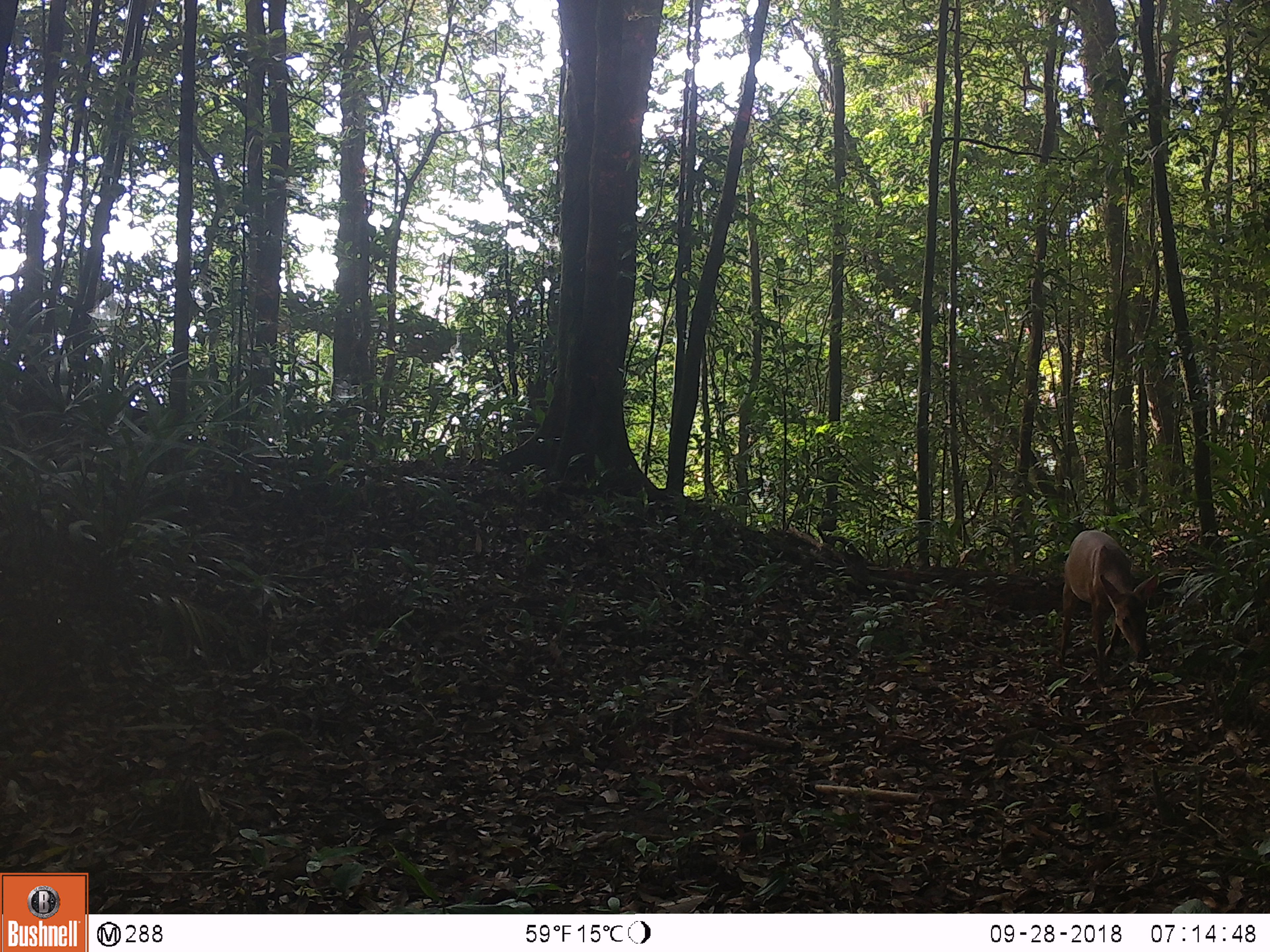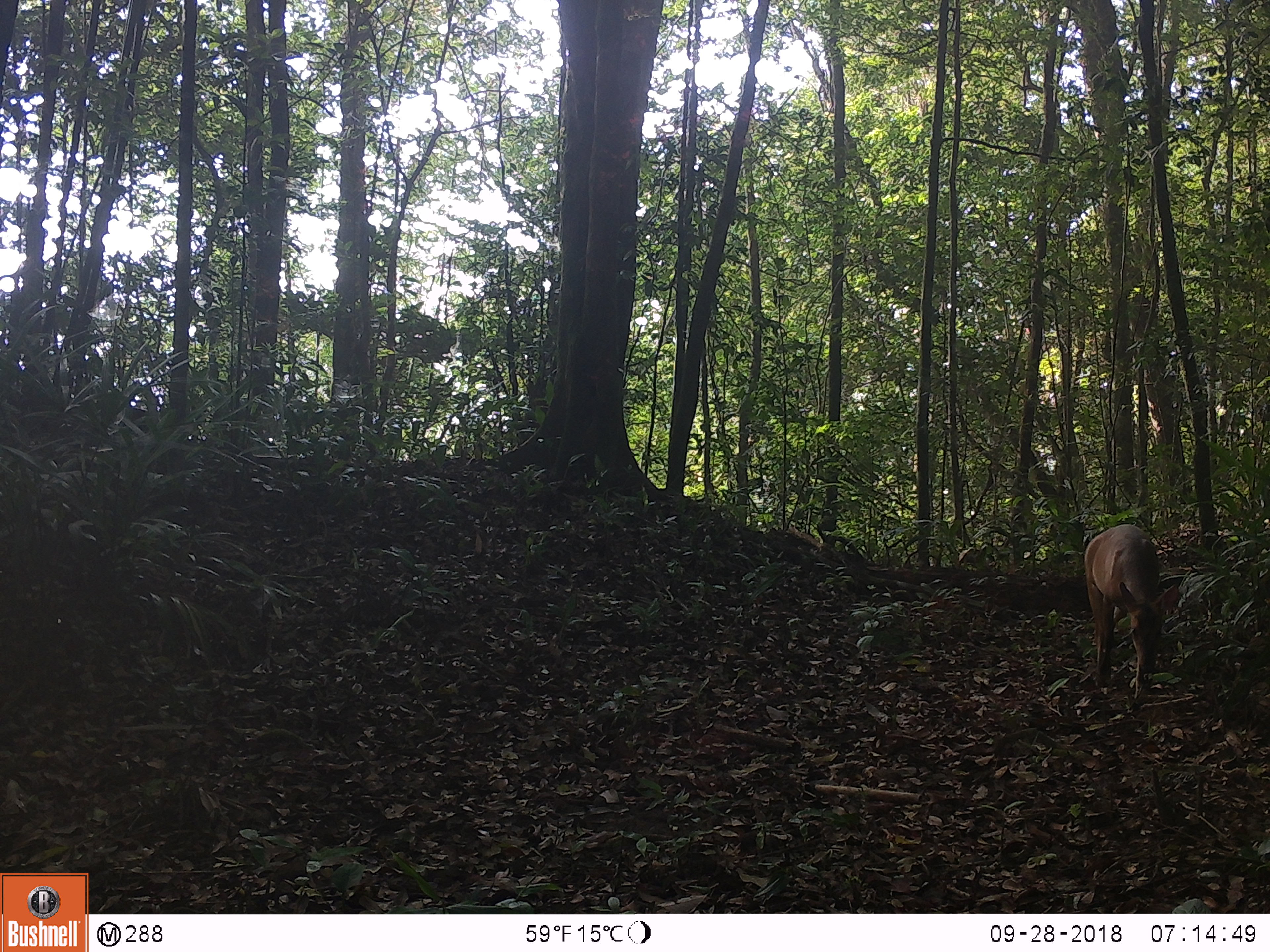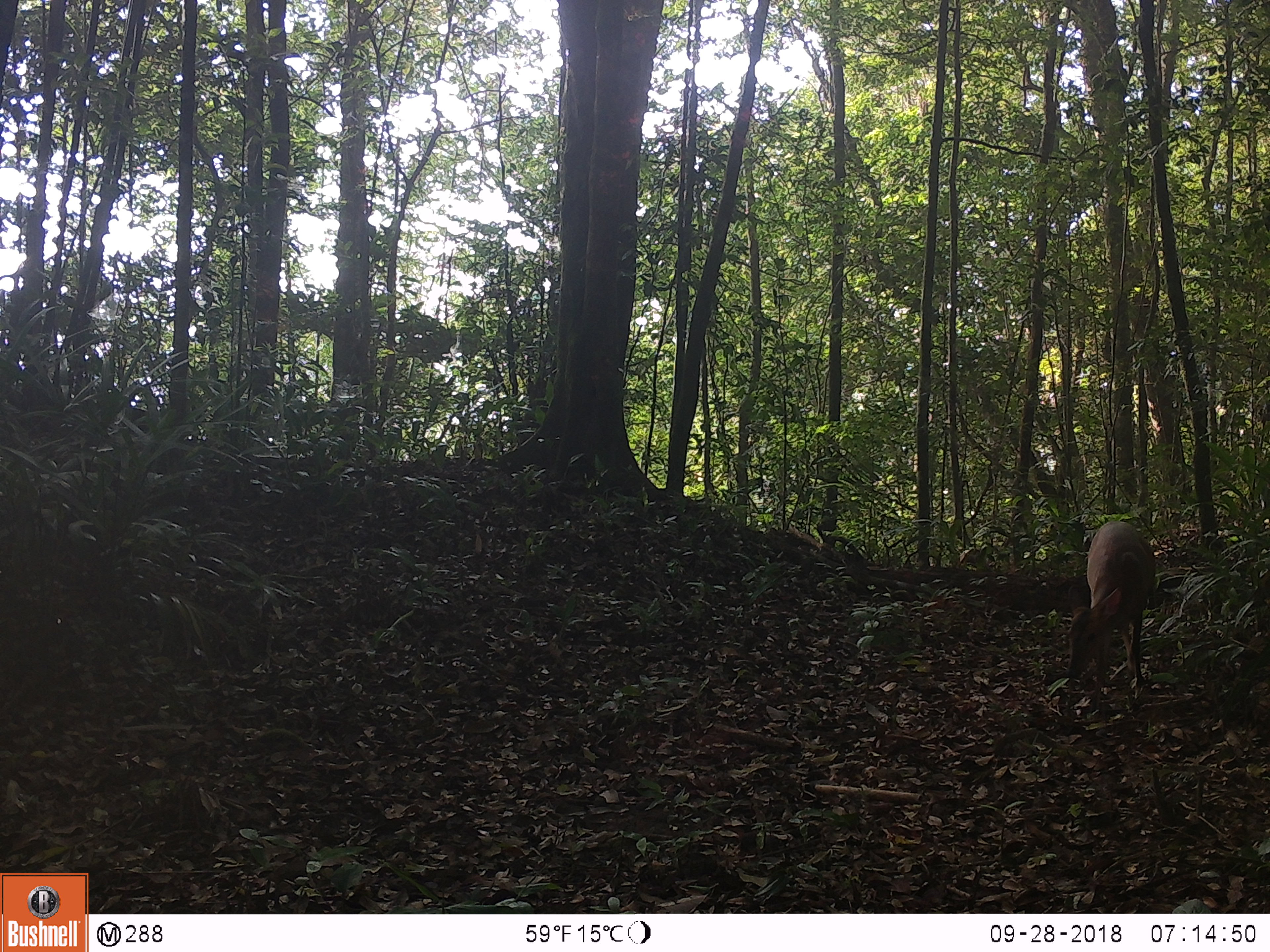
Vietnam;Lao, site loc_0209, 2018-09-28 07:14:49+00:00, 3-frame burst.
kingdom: Animalia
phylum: Chordata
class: Mammalia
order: Artiodactyla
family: Cervidae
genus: Muntiacus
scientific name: Muntiacus vuquangensis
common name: large-antlered muntjac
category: large antlered muntjac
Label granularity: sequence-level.